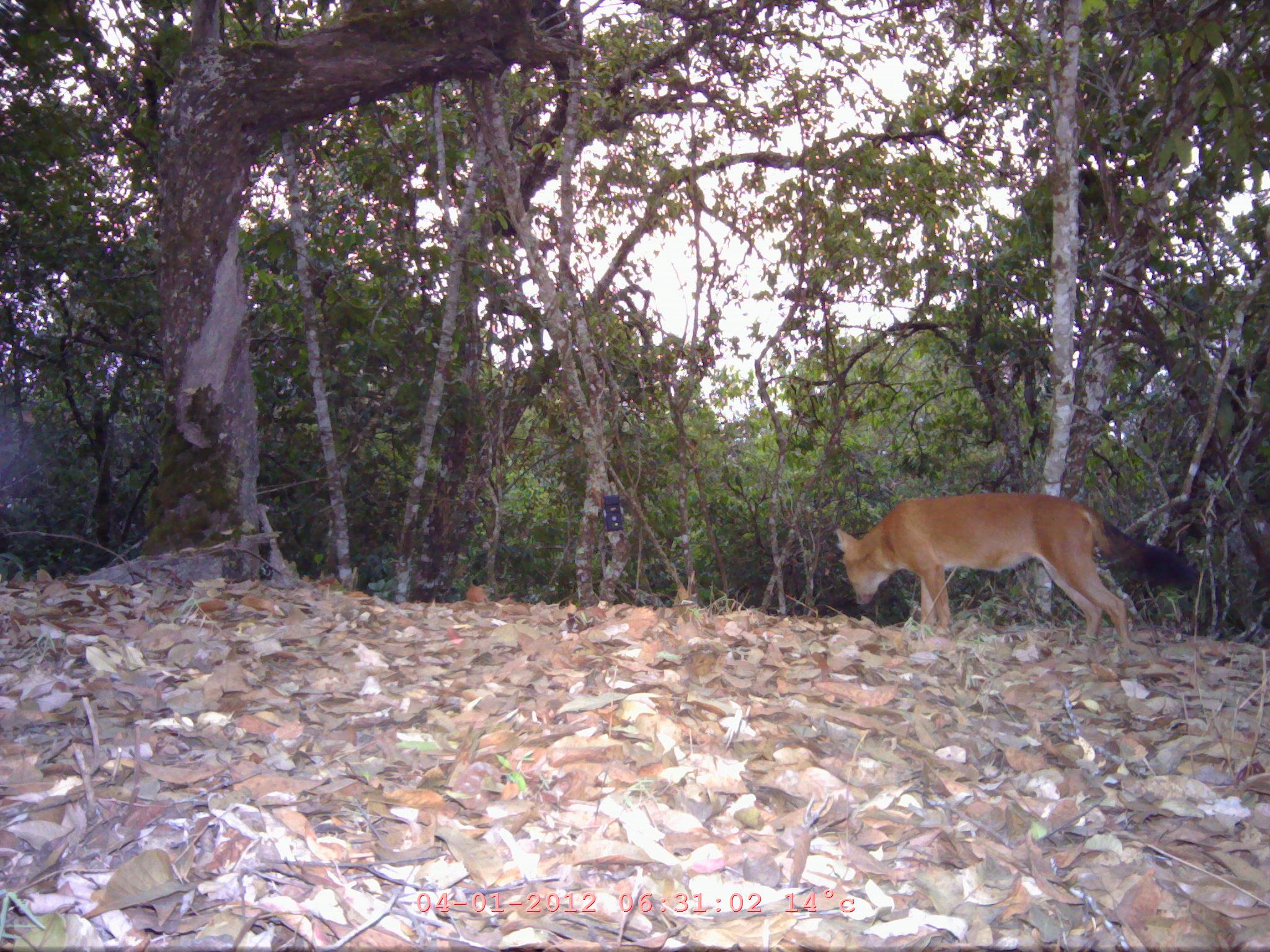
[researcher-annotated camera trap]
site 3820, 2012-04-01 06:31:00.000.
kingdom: Animalia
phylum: Chordata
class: Mammalia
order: Carnivora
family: Canidae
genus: Cuon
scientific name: Cuon alpinus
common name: dhole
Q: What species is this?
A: Cuon alpinus (dhole).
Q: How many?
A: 1.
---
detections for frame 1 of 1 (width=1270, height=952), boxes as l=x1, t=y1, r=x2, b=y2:
cuon alpinus: l=835, t=490, r=1201, b=646